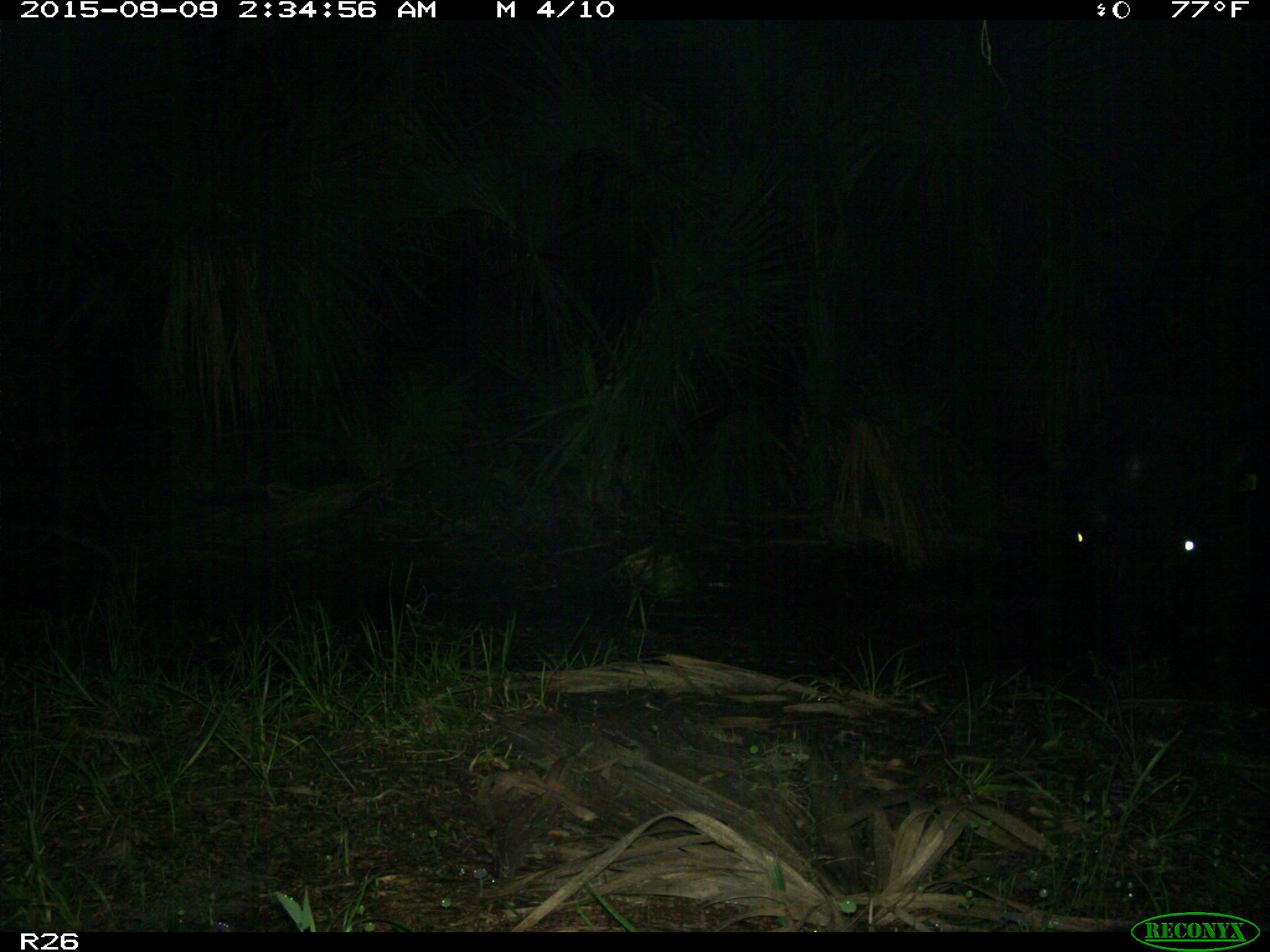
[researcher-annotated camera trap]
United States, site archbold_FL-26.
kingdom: Animalia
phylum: Chordata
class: Mammalia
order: Artiodactyla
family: Bovidae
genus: Bos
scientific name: Bos taurus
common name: domestic cow